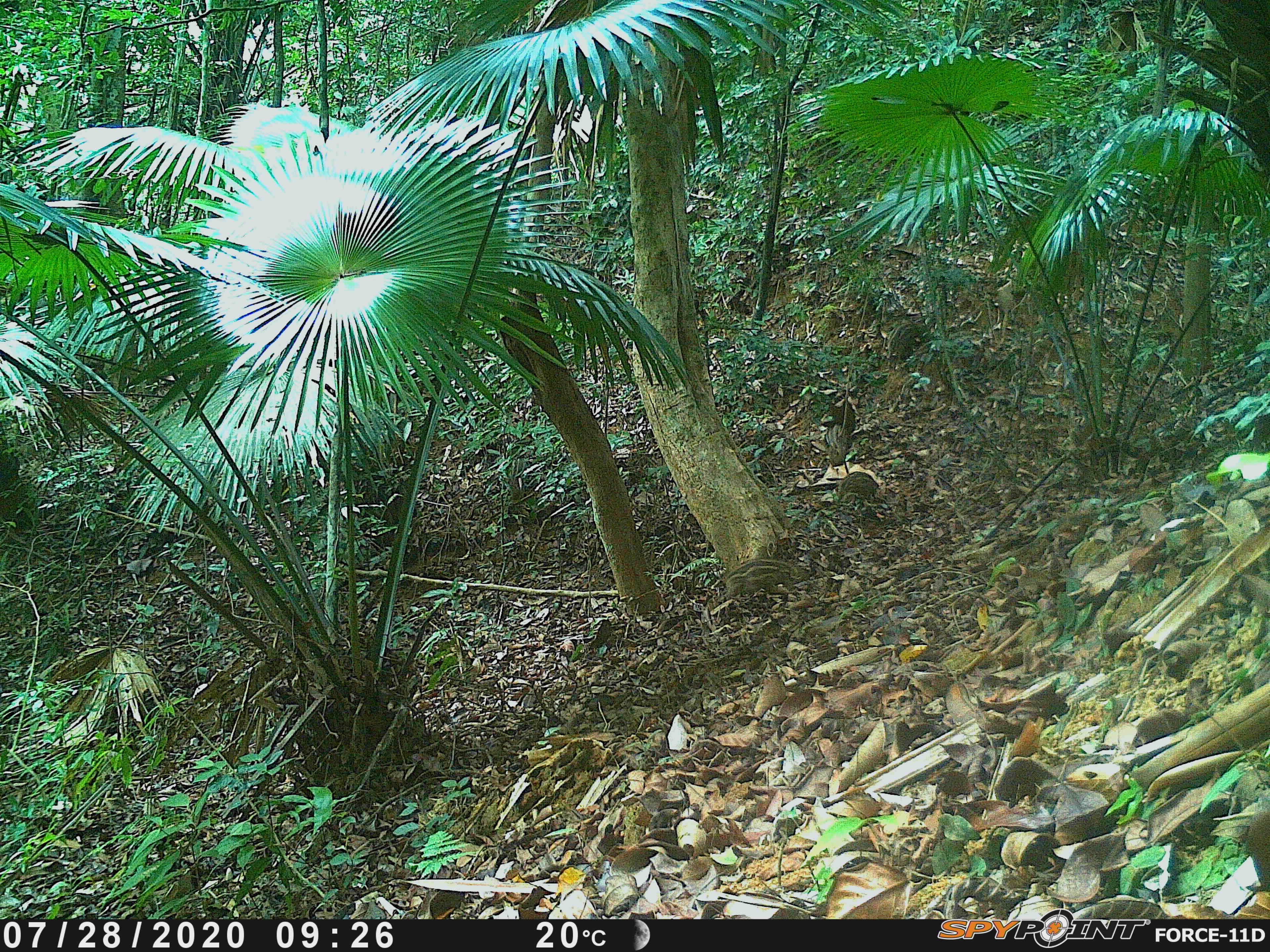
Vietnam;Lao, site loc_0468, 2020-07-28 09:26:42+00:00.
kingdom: Animalia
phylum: Chordata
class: Mammalia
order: Artiodactyla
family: Suidae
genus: Sus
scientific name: Sus scrofa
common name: eurasian wild pig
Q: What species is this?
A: Eurasian wild pig (Sus scrofa).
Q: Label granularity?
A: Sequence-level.